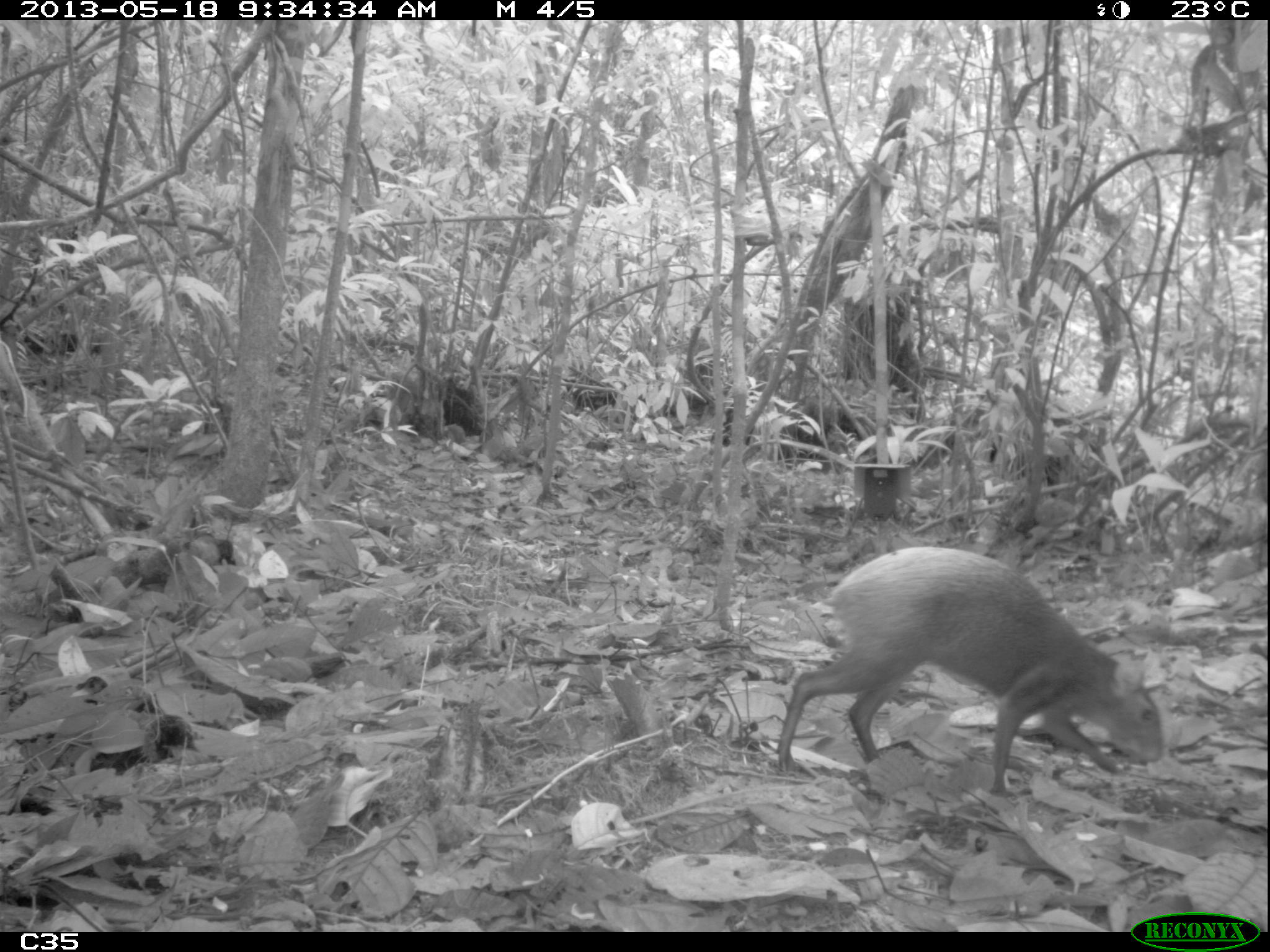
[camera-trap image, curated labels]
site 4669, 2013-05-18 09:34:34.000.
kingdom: Animalia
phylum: Chordata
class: Mammalia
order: Rodentia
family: Dasyproctidae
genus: Dasyprocta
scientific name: Dasyprocta leporina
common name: red-rumped agouti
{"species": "Dasyprocta leporina (red-rumped agouti)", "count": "1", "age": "adult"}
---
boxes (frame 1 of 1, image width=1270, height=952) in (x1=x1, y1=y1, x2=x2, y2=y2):
dasyprocta leporina: (x1=774, y1=546, x2=1163, y2=797)